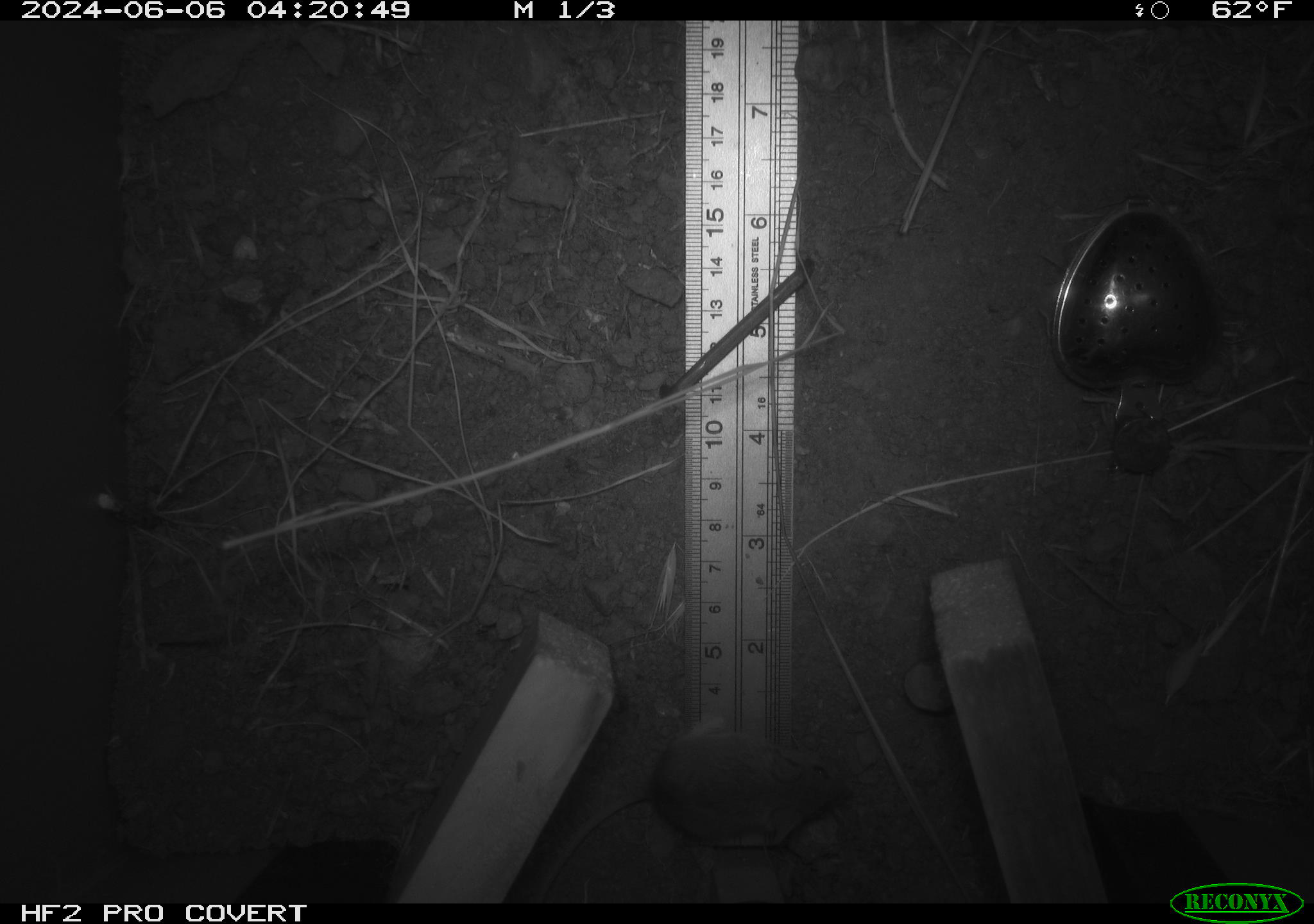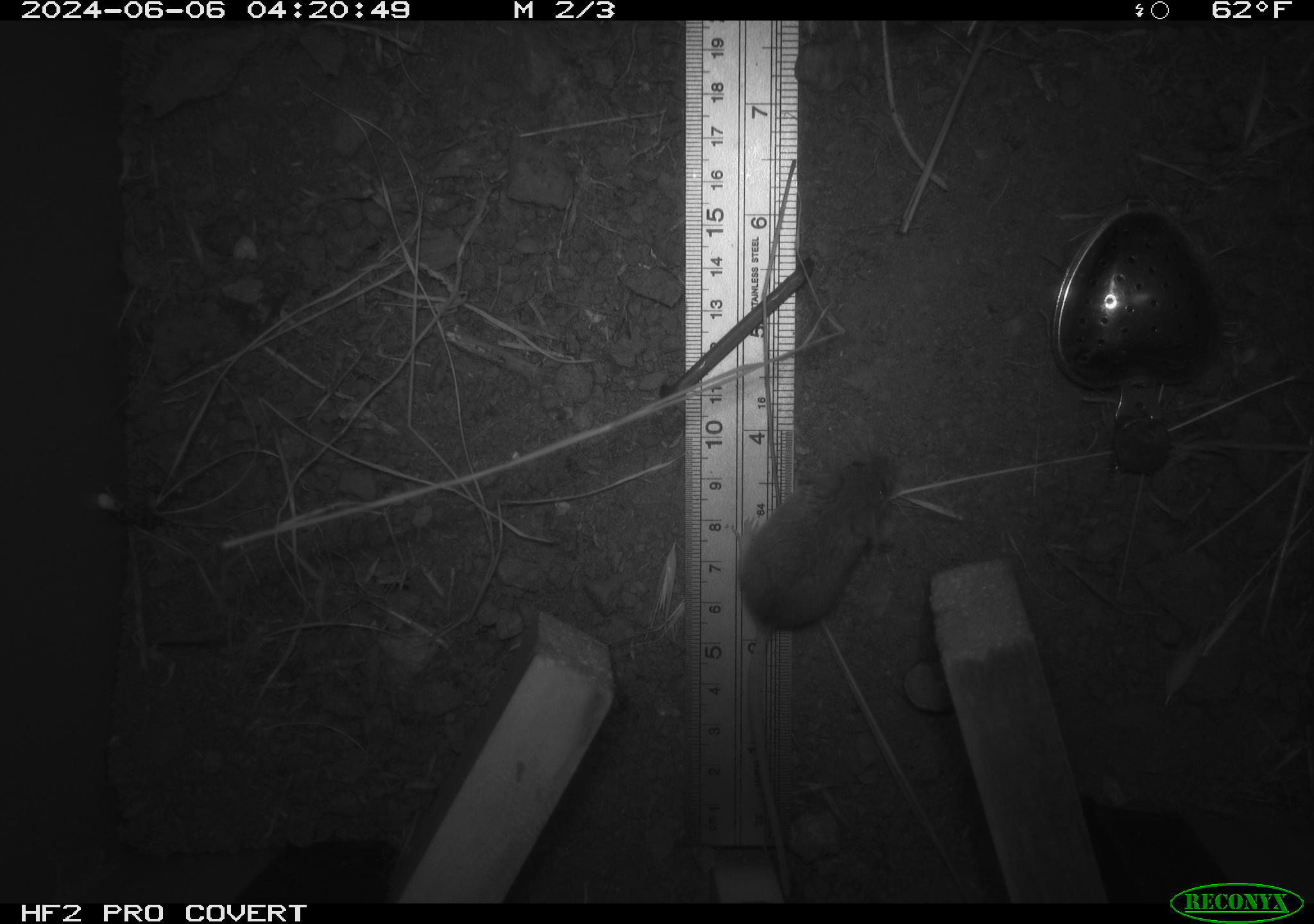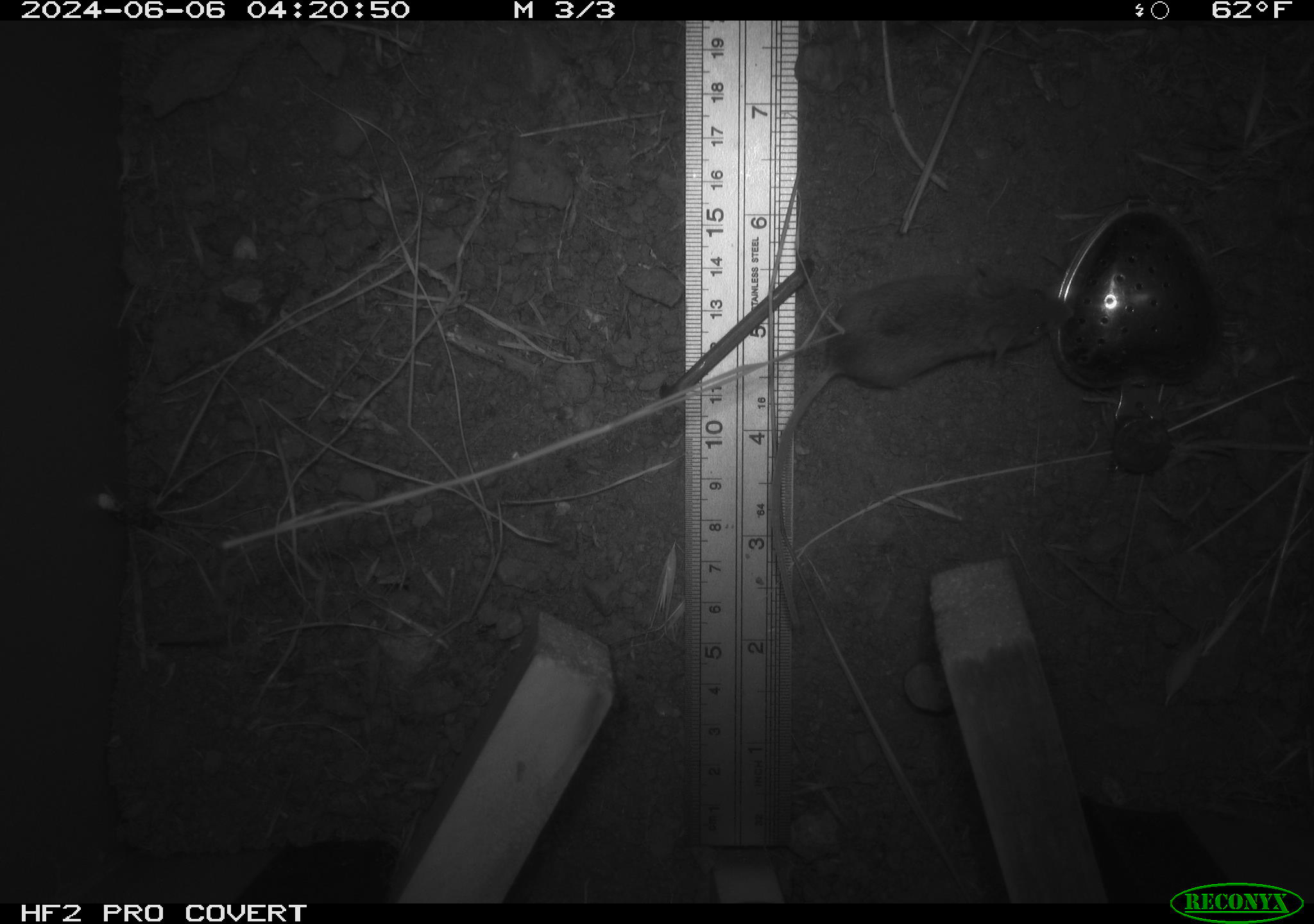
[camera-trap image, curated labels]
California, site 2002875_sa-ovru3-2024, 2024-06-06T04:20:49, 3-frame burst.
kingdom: Animalia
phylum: Chordata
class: Mammalia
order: Rodentia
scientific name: Rodentia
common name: mouse species